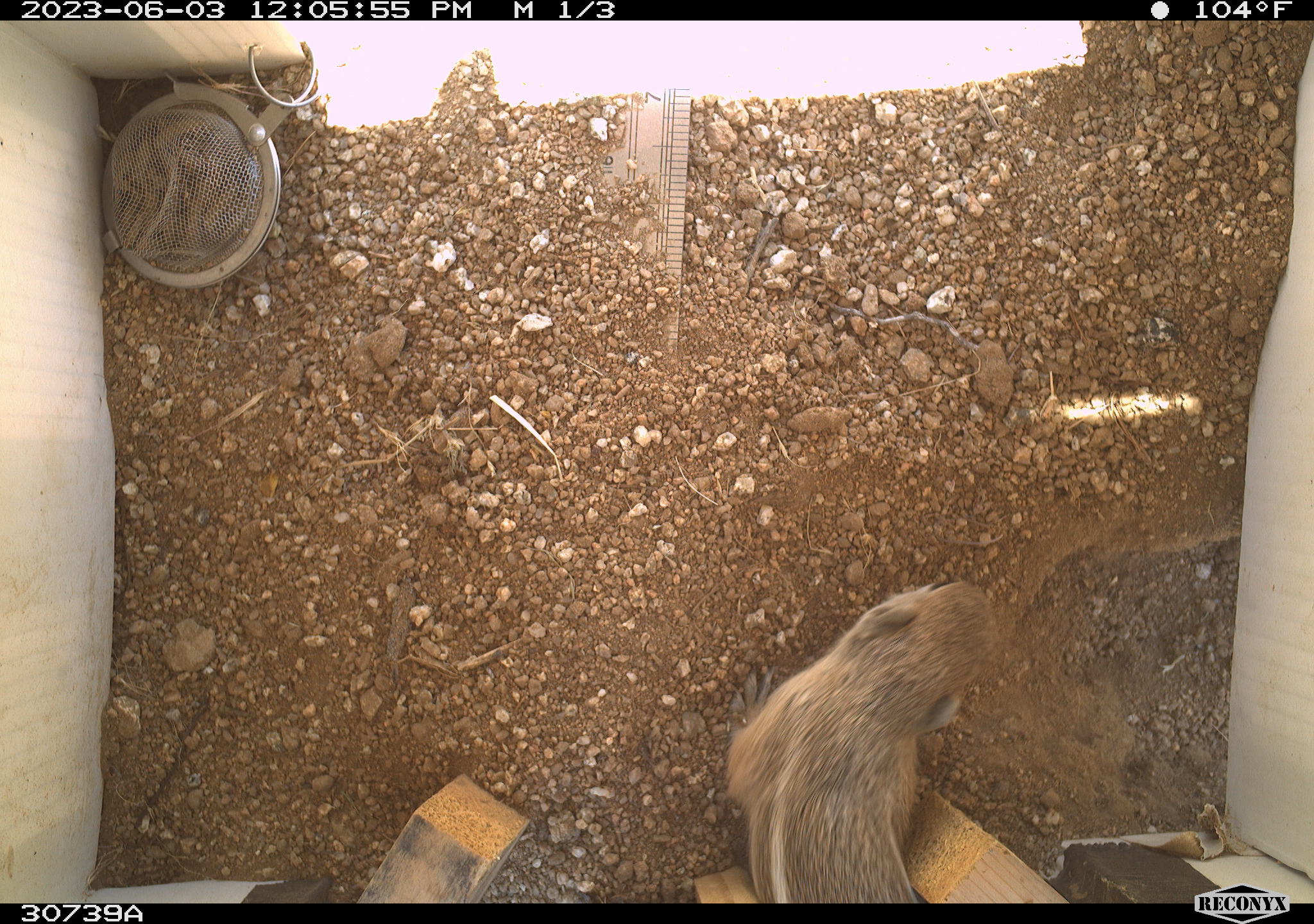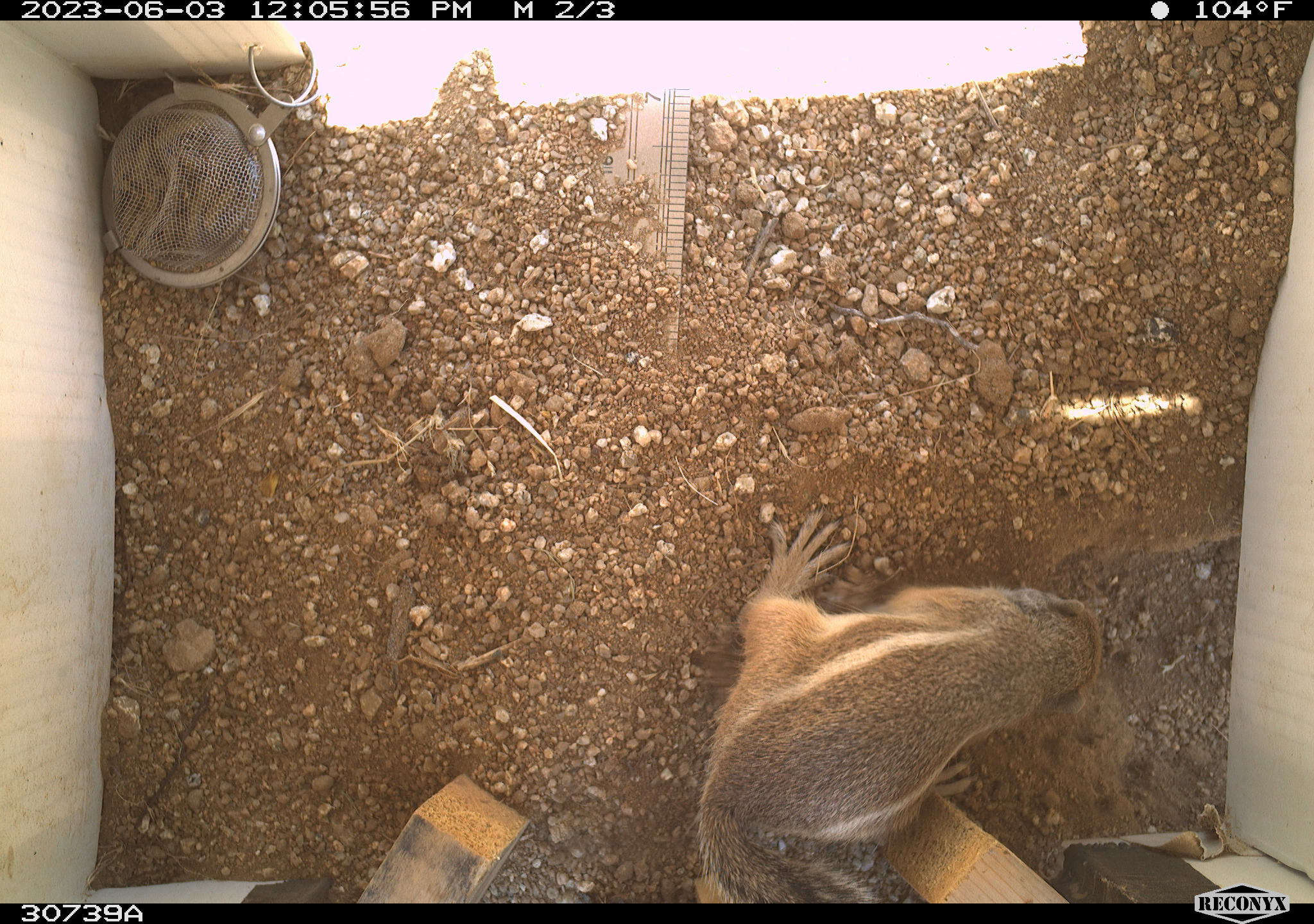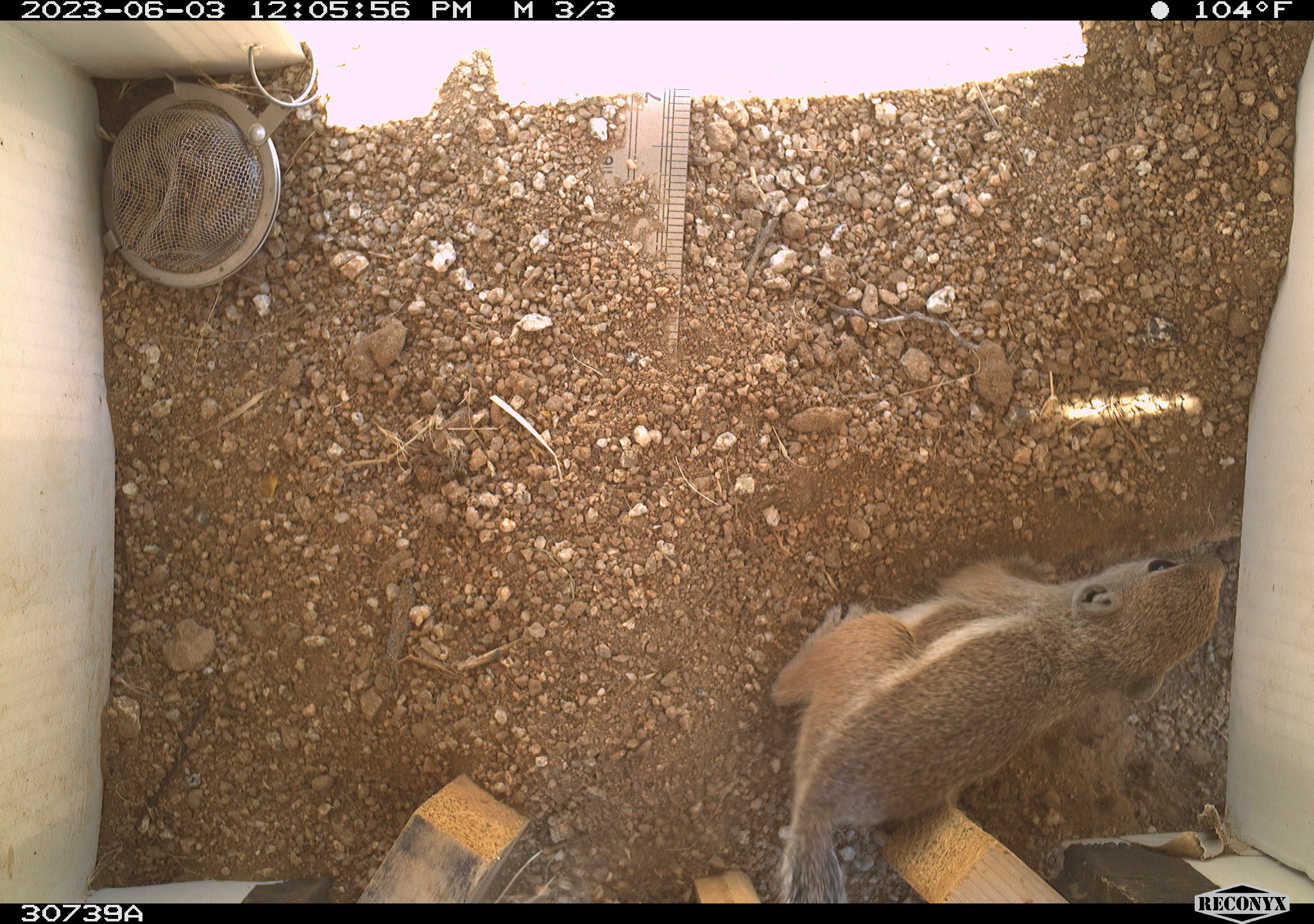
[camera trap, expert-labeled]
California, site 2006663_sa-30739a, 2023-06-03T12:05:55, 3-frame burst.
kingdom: Animalia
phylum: Chordata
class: Mammalia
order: Rodentia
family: Sciuridae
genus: Ammospermophilus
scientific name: Ammospermophilus leucurus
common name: white-tailed antelope squirrel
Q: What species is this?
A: White-tailed antelope squirrel (Ammospermophilus leucurus).